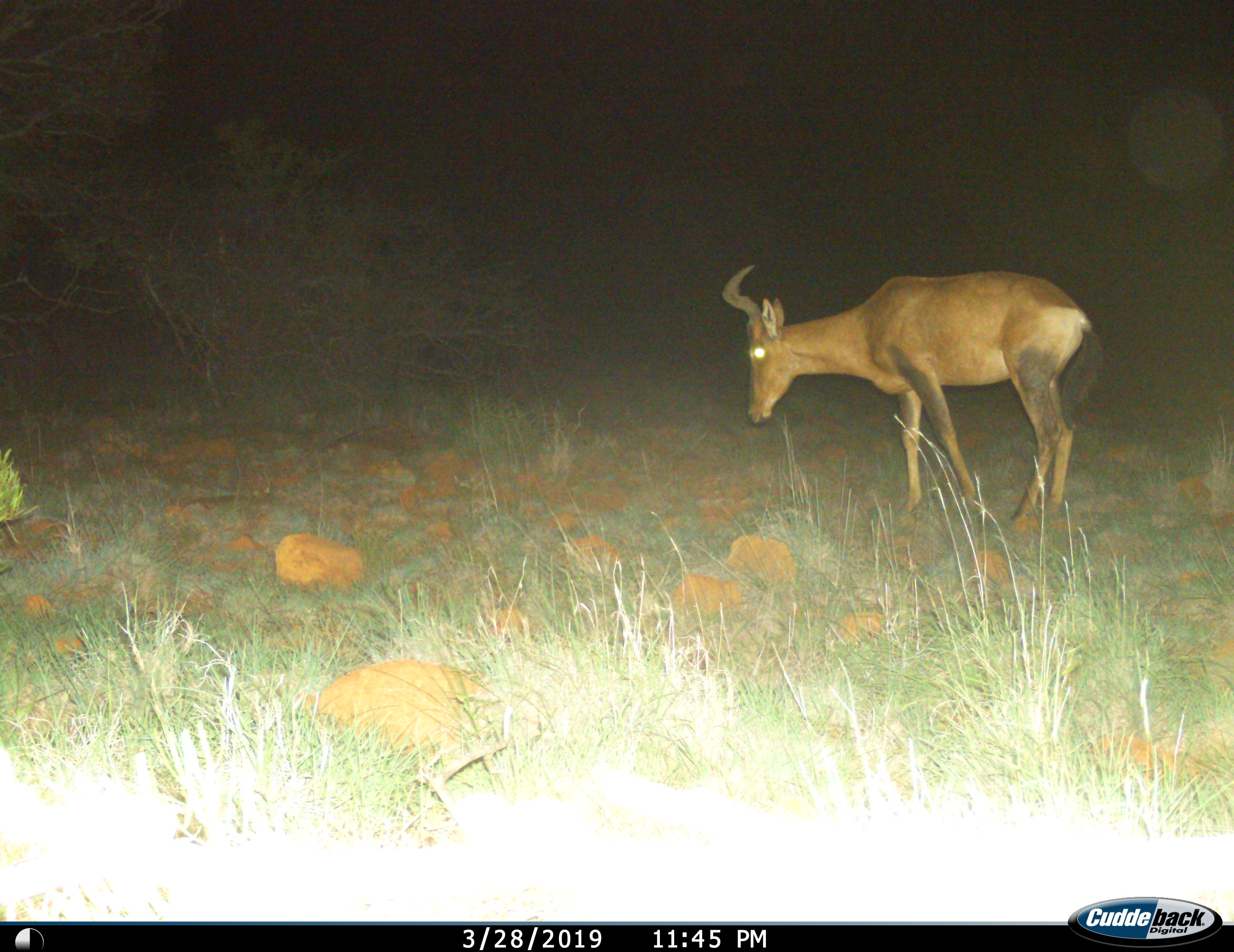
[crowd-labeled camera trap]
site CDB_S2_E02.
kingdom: Animalia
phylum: Chordata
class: Mammalia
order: Artiodactyla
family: Bovidae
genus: Alcelaphus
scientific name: Alcelaphus buselaphus caama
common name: red hartebeest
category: hartebeestred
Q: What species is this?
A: Hartebeestred (red hartebeest) (Alcelaphus buselaphus caama).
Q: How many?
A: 1.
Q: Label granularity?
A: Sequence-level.